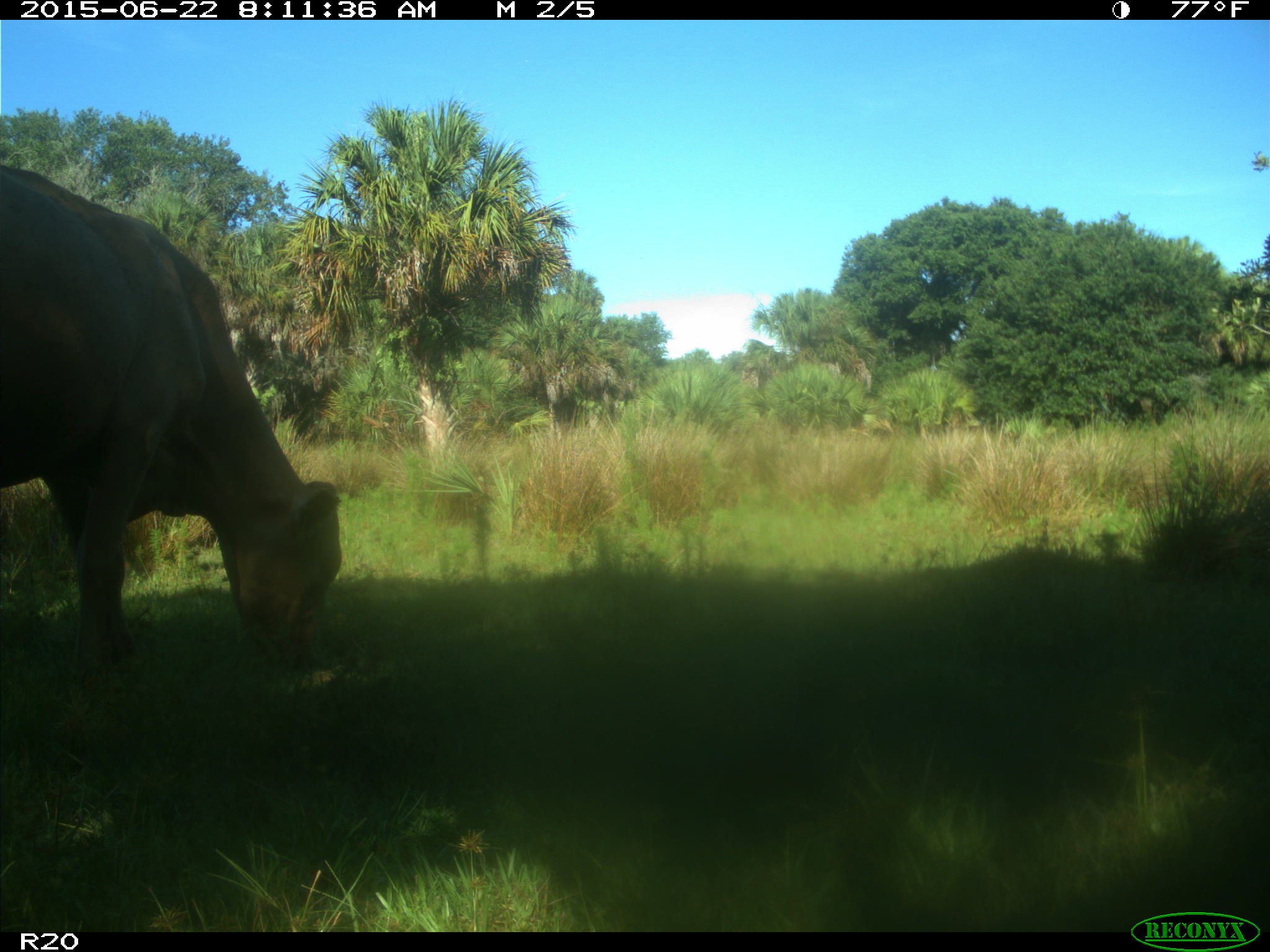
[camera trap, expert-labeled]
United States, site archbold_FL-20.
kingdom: Animalia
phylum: Chordata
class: Mammalia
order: Artiodactyla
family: Bovidae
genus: Bos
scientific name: Bos taurus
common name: domestic cow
Bos taurus (domestic cow).